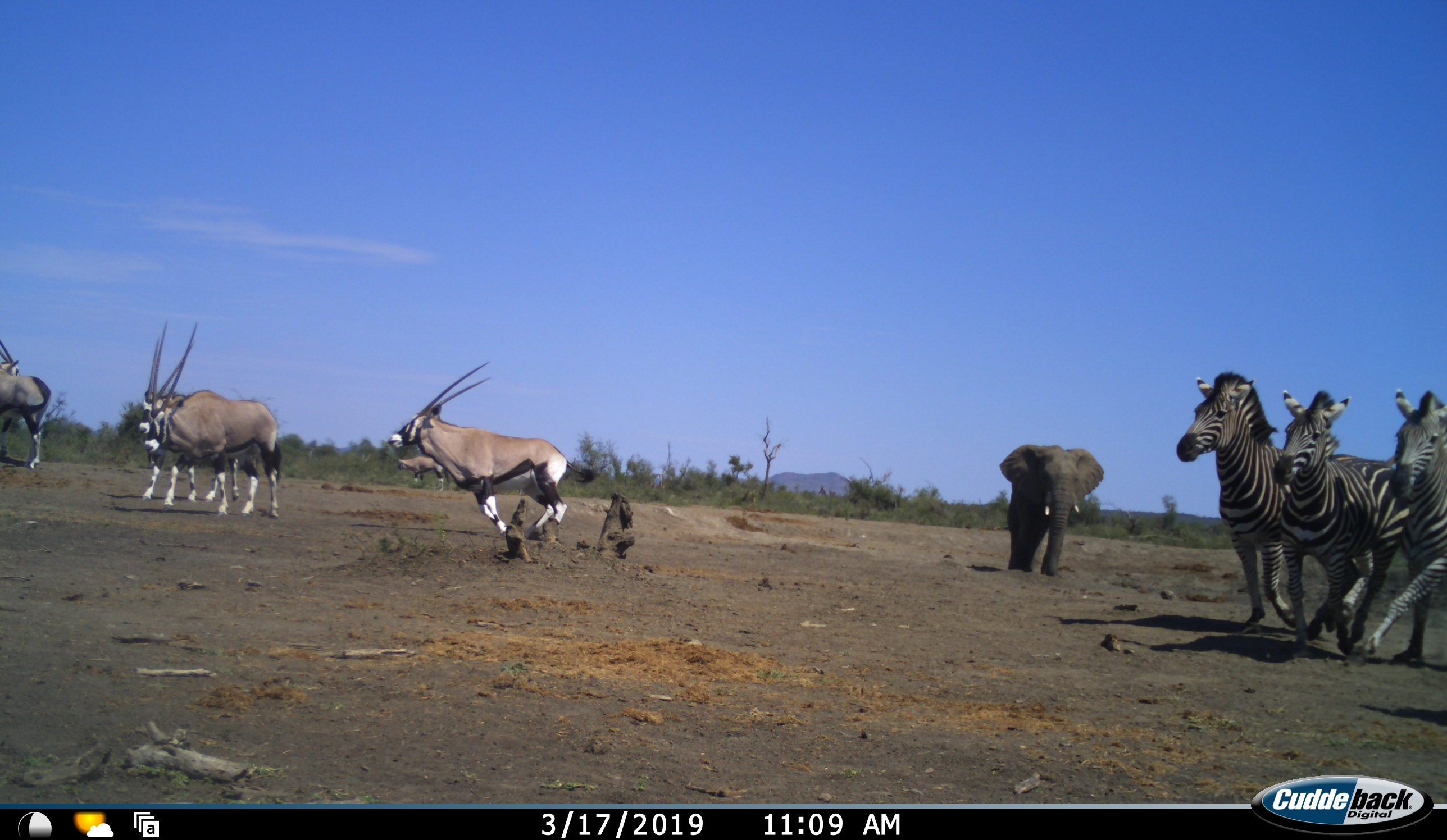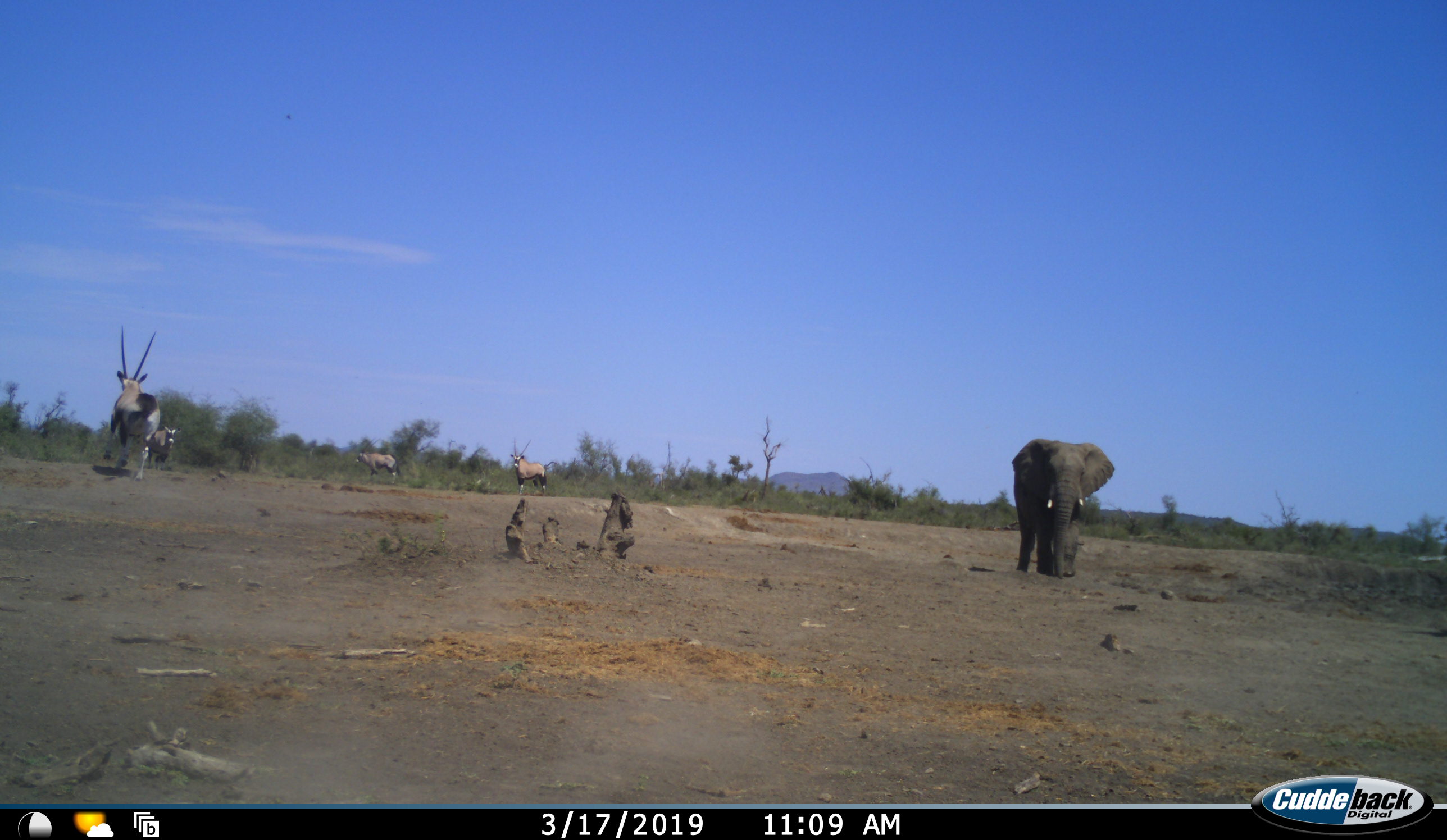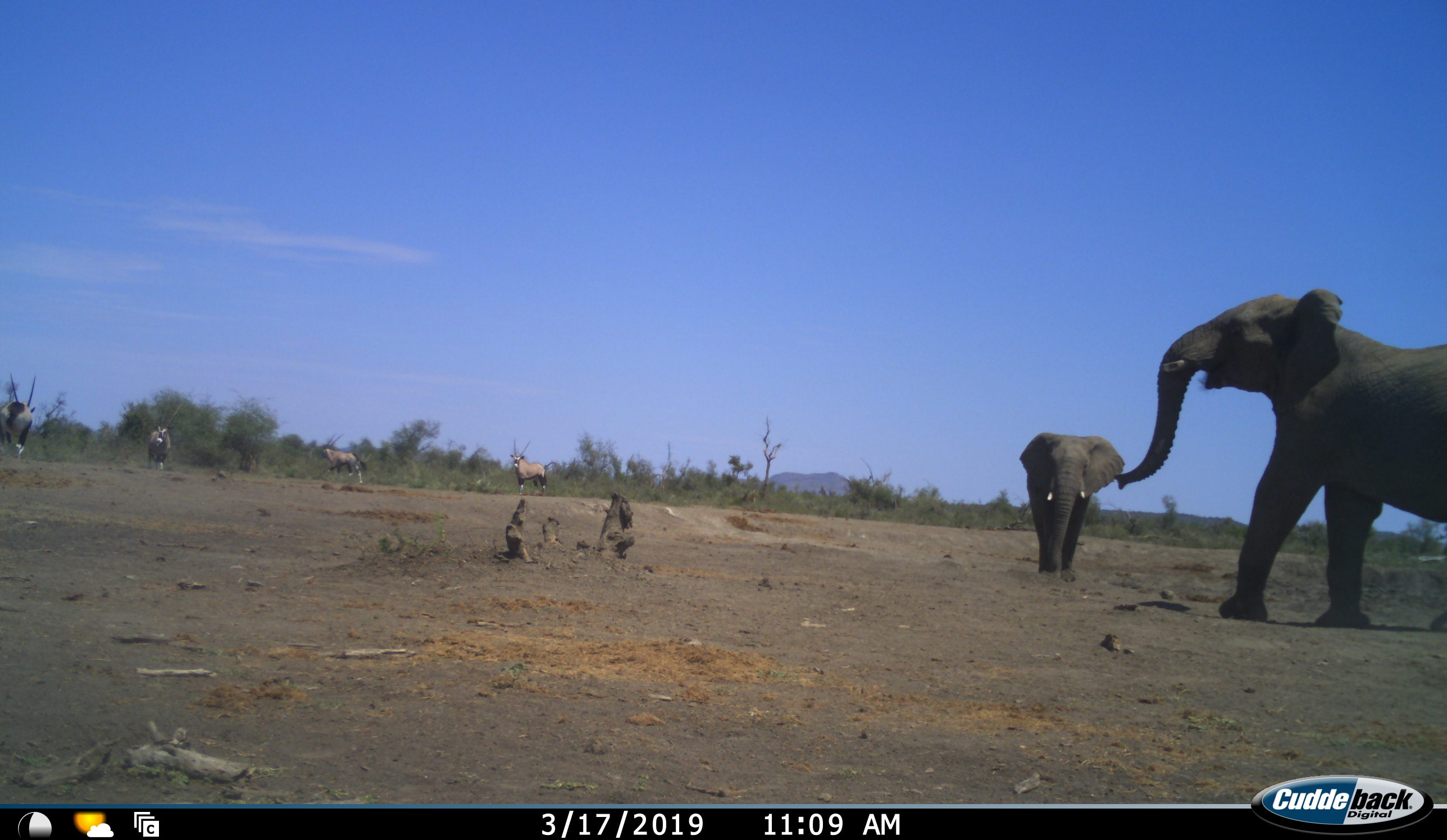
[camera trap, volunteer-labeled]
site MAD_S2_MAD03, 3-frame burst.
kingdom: Animalia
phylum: Chordata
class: Mammalia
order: Proboscidea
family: Elephantidae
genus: Loxodonta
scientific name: Loxodonta africana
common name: african bush elephant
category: elephant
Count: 2.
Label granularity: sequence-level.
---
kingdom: Animalia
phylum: Chordata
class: Mammalia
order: Artiodactyla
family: Bovidae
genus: Oryx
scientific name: Oryx gazella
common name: gemsbok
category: oryx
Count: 7.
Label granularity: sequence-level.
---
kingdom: Animalia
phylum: Chordata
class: Mammalia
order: Perissodactyla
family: Equidae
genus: Equus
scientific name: Equus quagga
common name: plains zebra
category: zebraplains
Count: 3.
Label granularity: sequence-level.